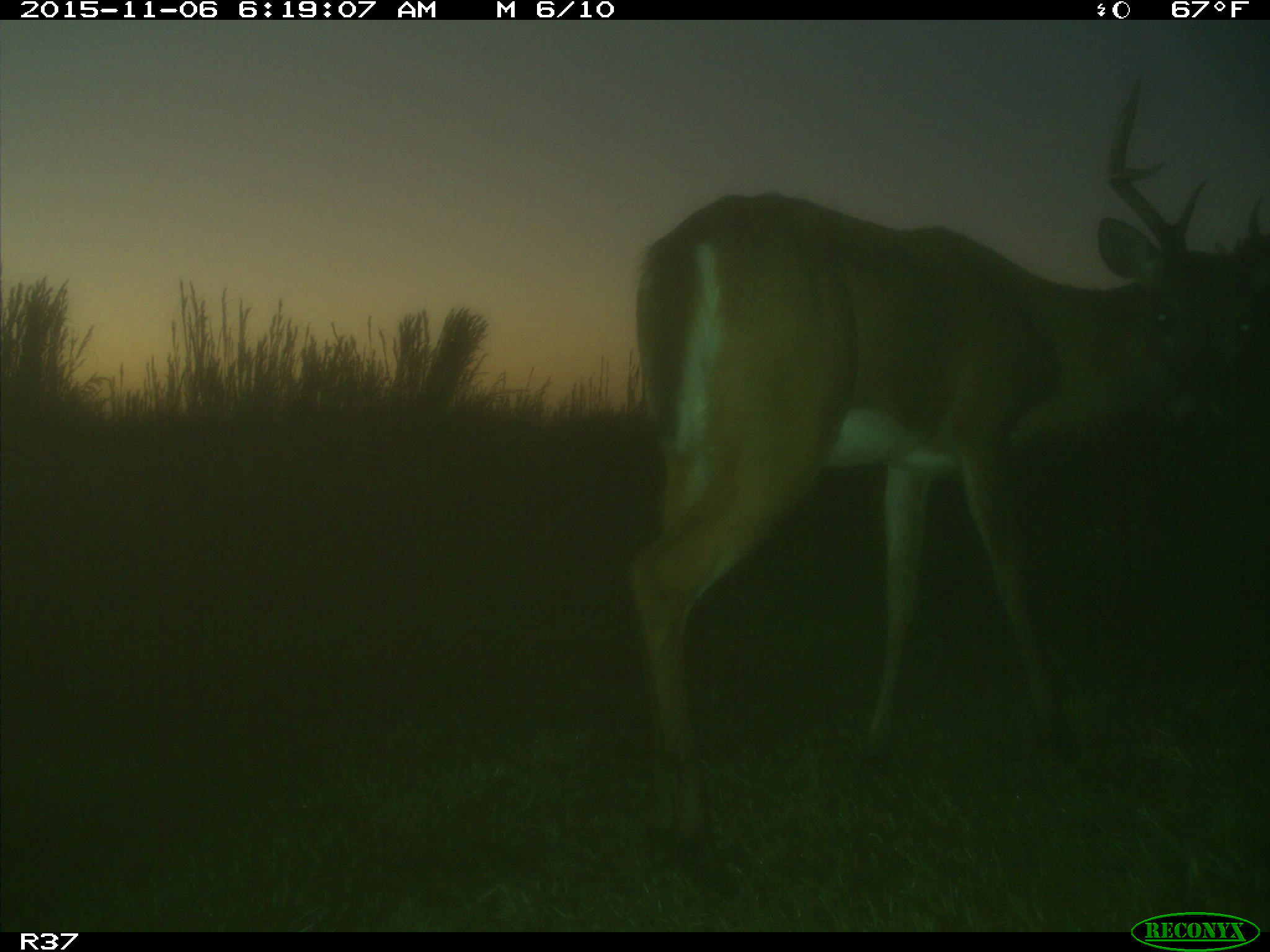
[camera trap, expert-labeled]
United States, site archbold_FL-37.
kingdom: Animalia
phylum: Chordata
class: Mammalia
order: Artiodactyla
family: Cervidae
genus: Odocoileus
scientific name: Odocoileus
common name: deer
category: unidentified deer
Unidentified deer (deer) (Odocoileus).